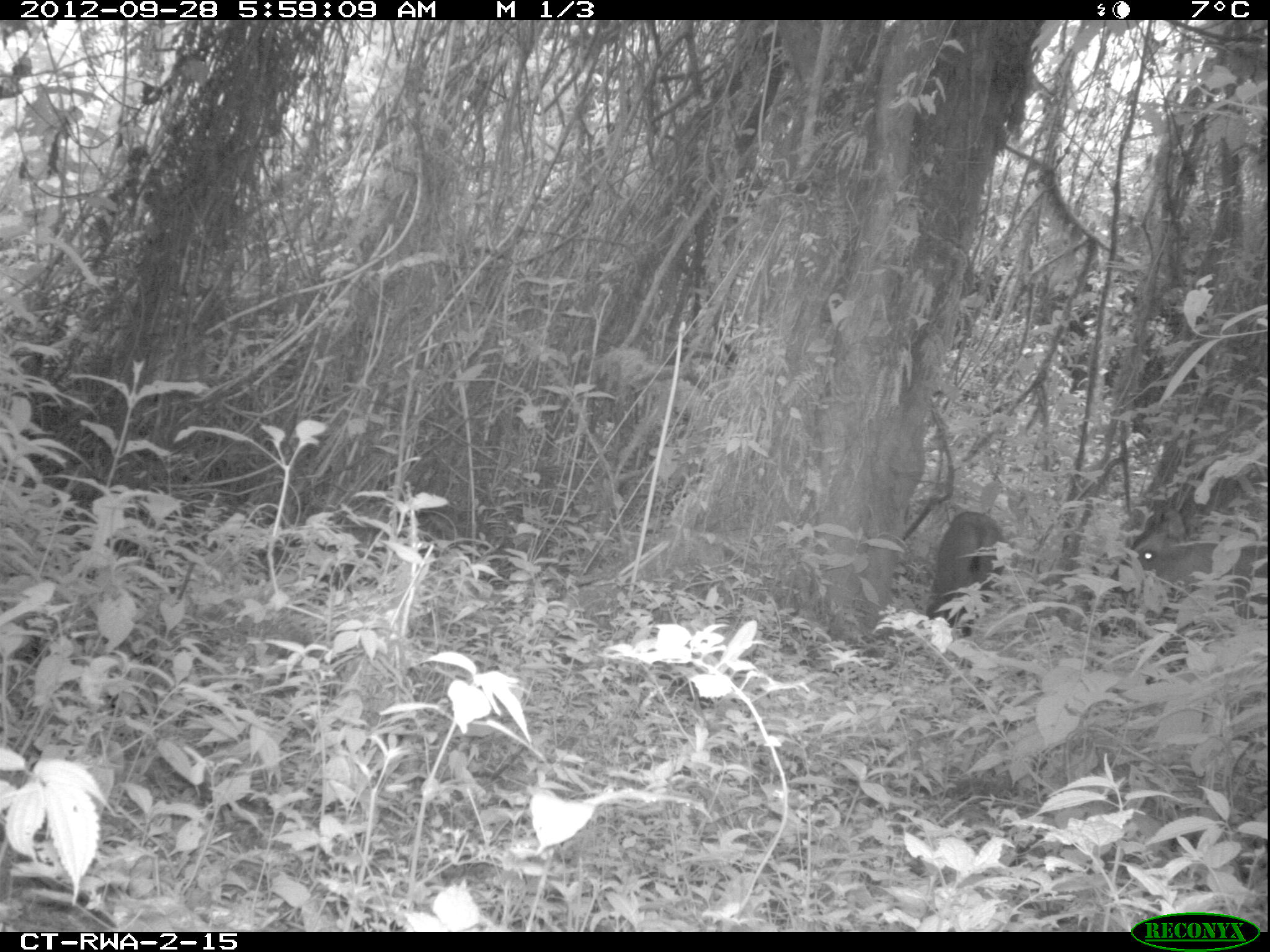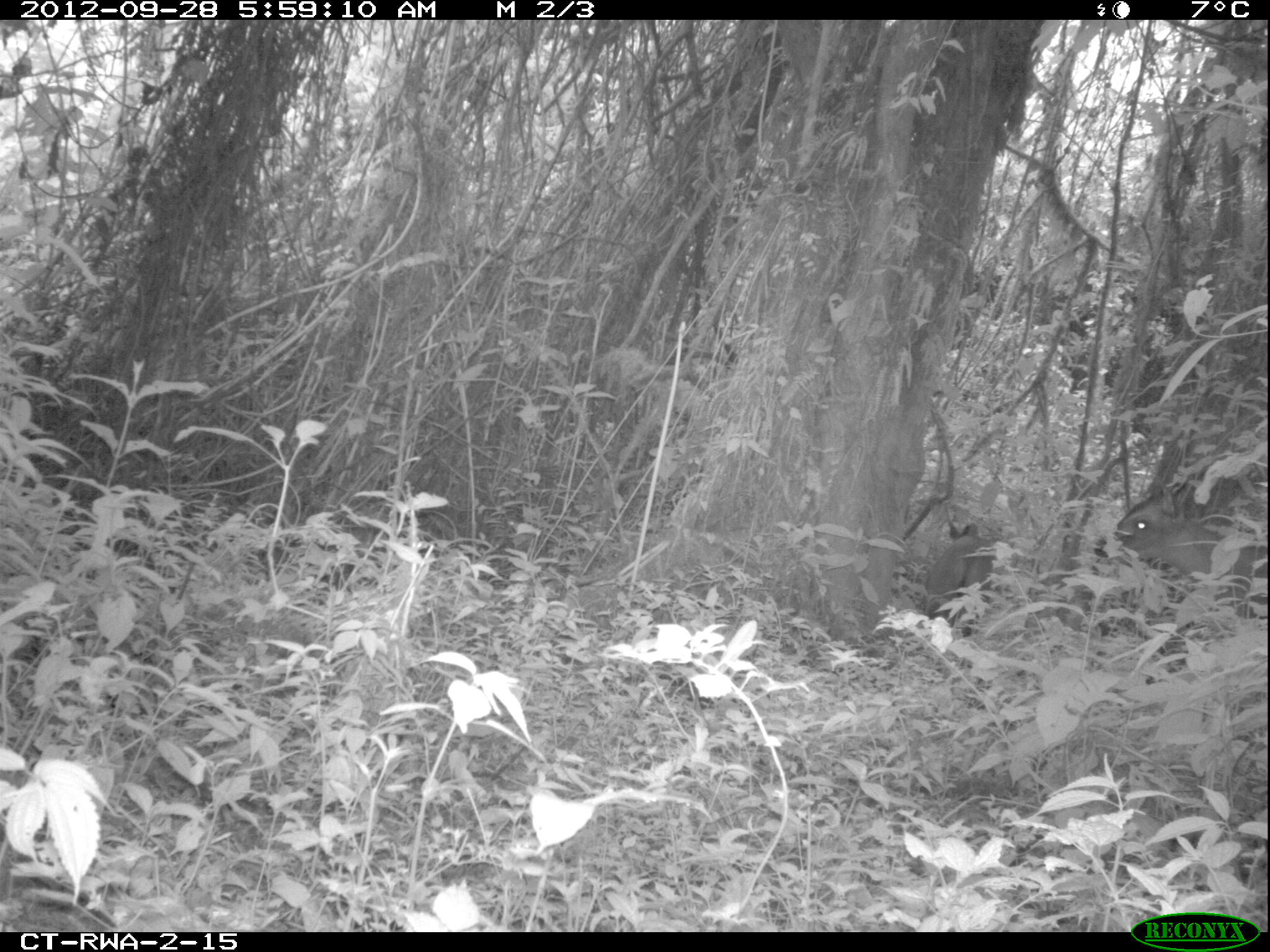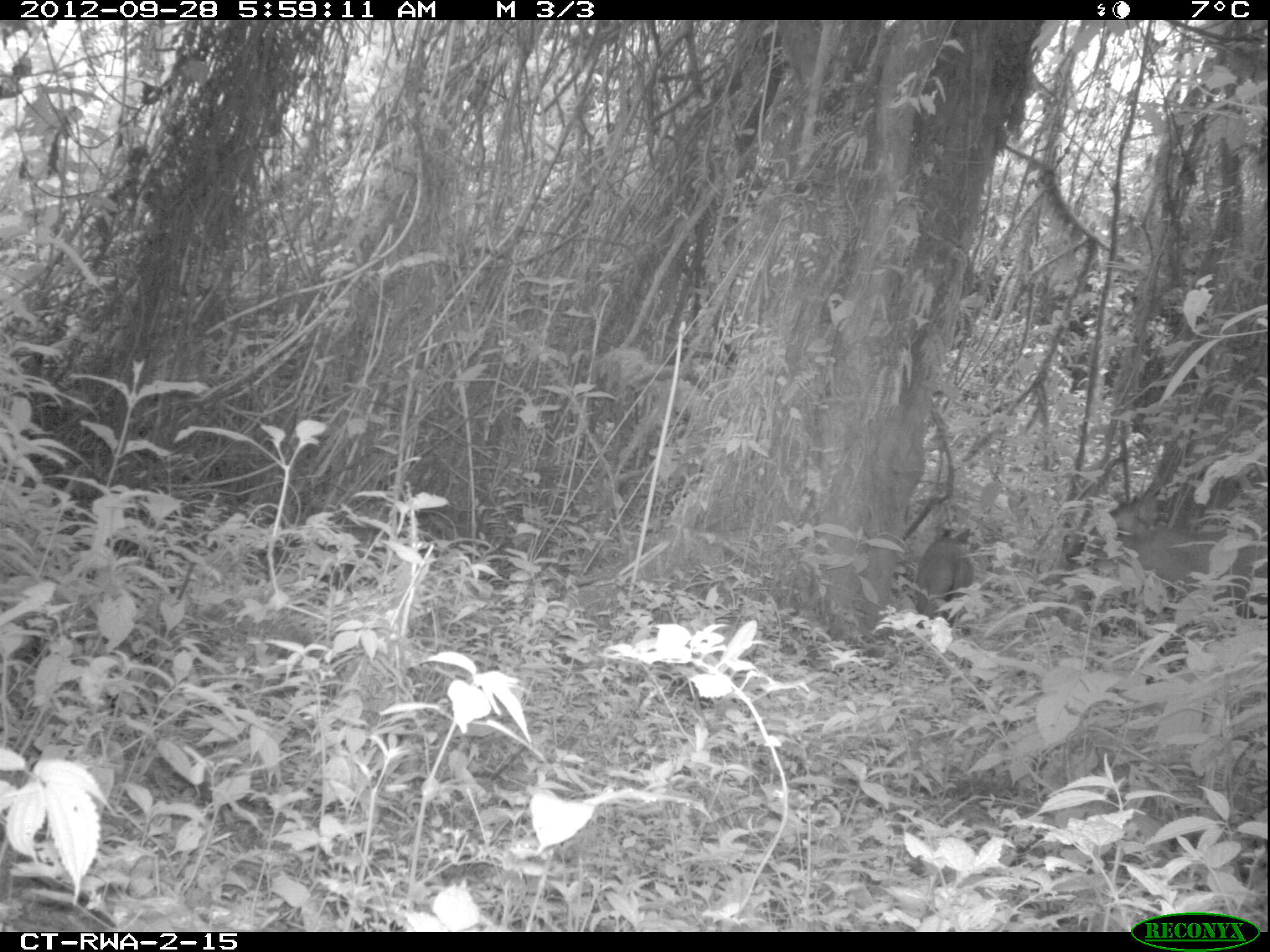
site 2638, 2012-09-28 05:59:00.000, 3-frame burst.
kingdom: Animalia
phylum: Chordata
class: Mammalia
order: Artiodactyla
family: Bovidae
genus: Cephalophus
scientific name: Cephalophus nigrifrons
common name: black-fronted duiker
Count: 1.